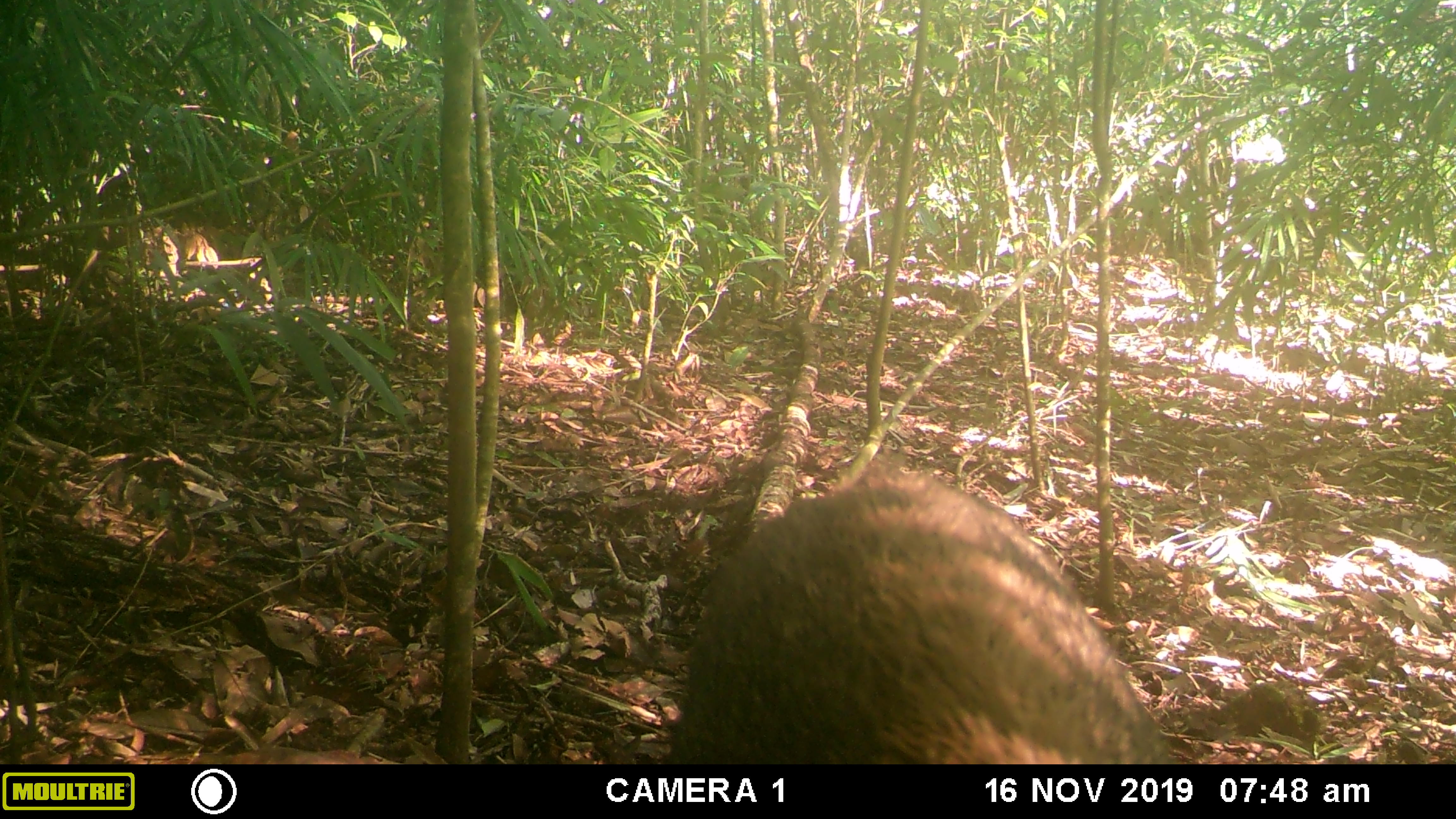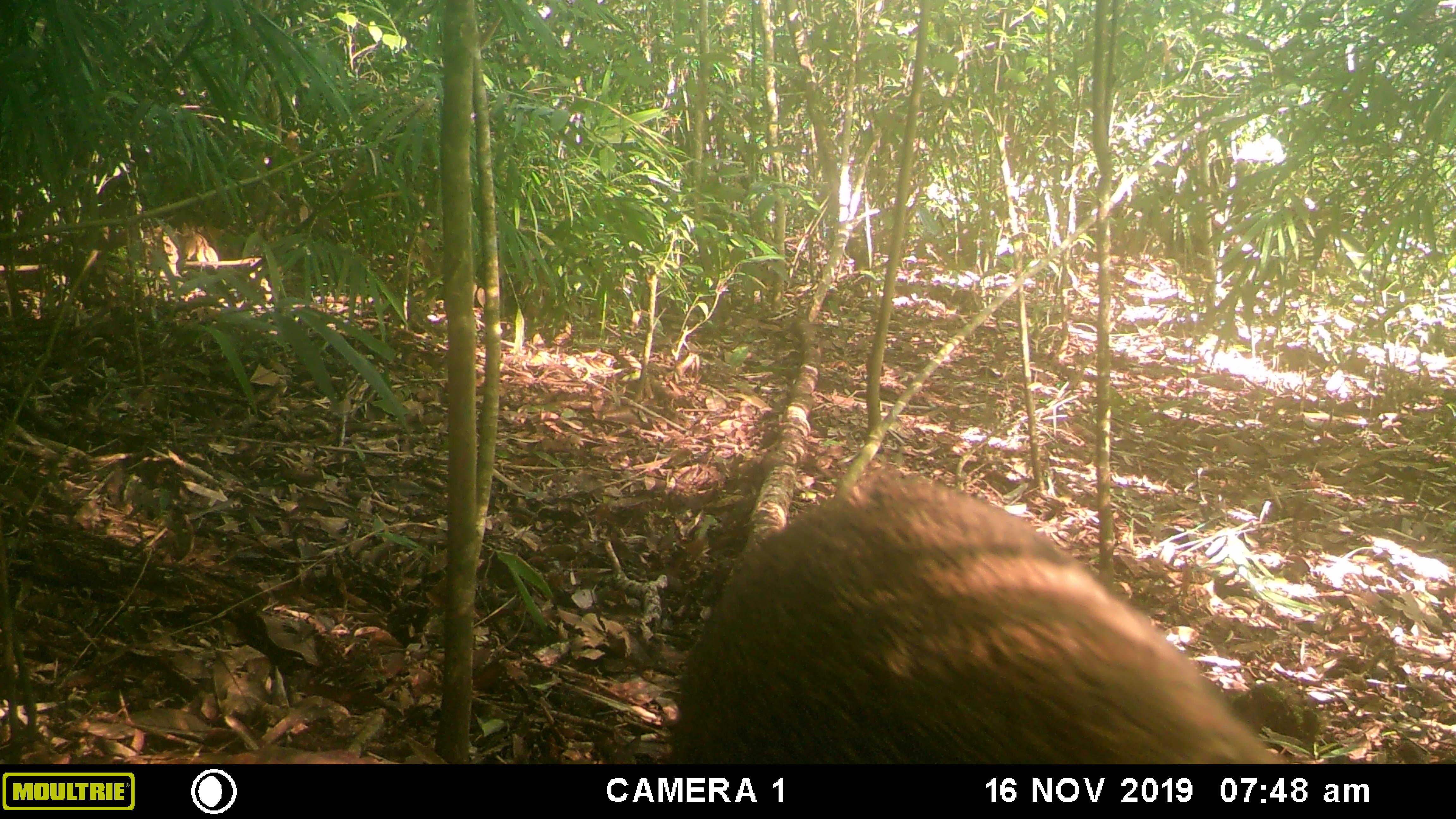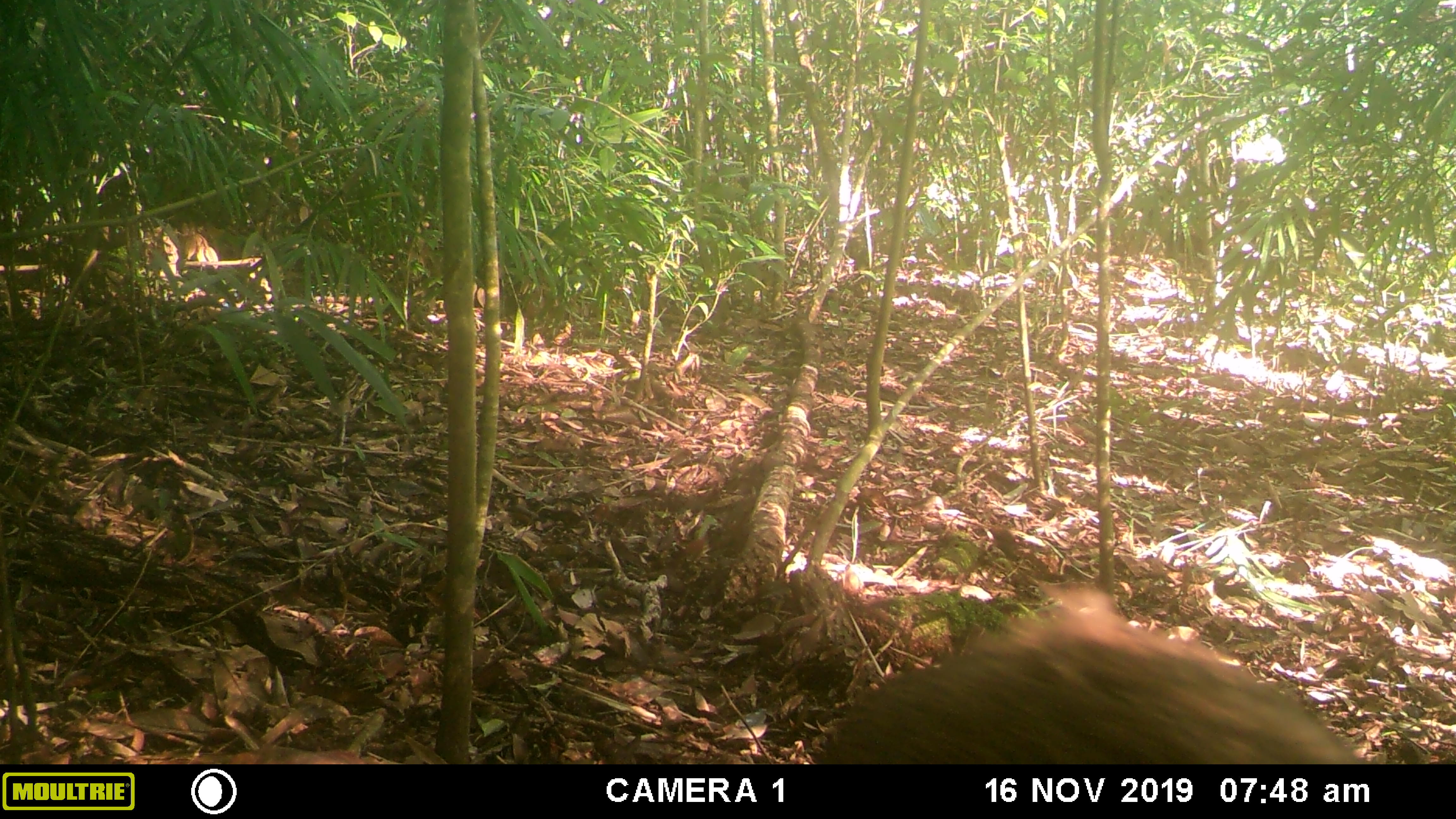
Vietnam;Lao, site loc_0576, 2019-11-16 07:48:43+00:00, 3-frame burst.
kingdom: Animalia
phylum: Chordata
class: Mammalia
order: Artiodactyla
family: Suidae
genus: Sus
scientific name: Sus scrofa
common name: eurasian wild pig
Eurasian wild pig (Sus scrofa). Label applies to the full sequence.